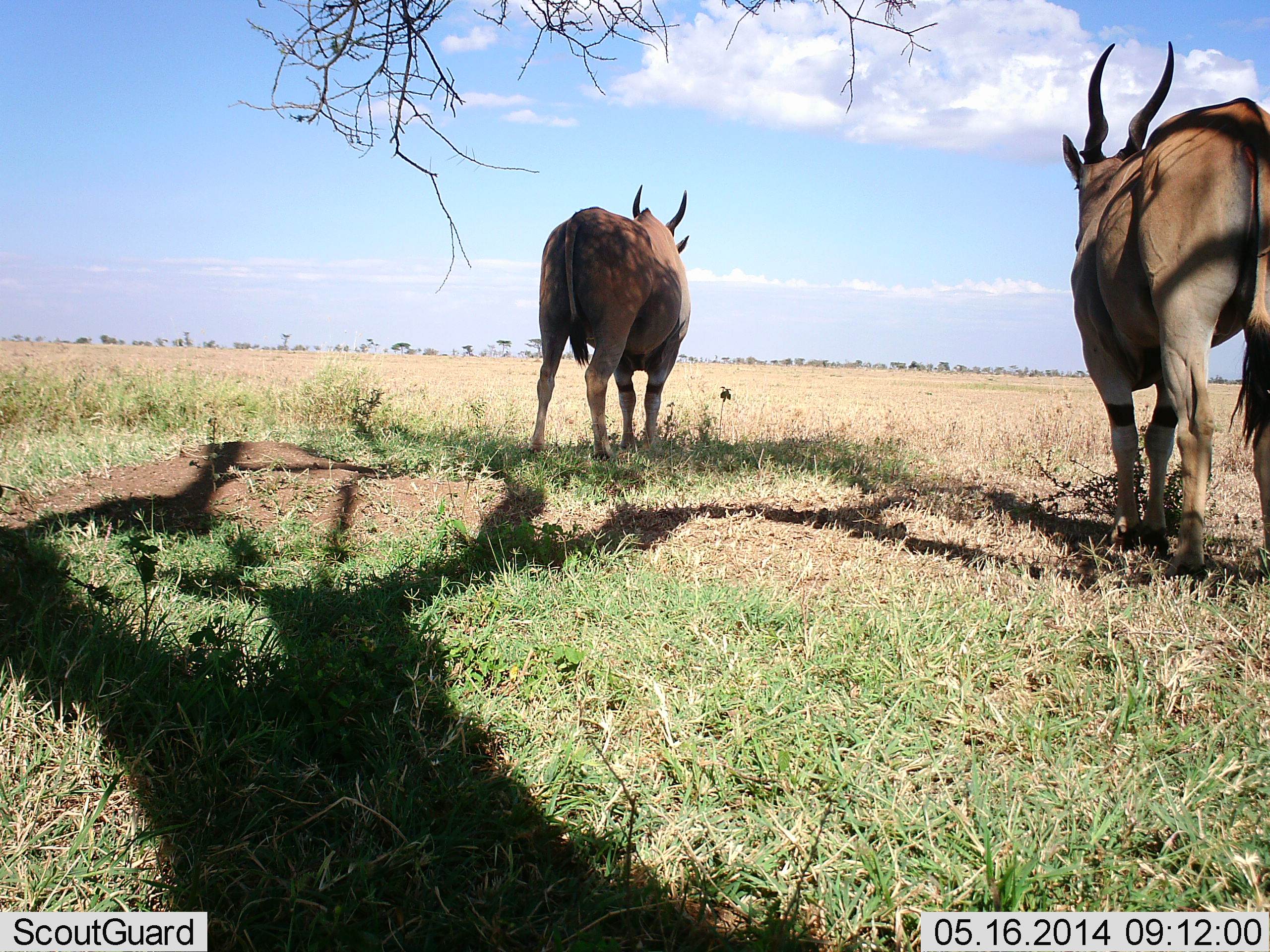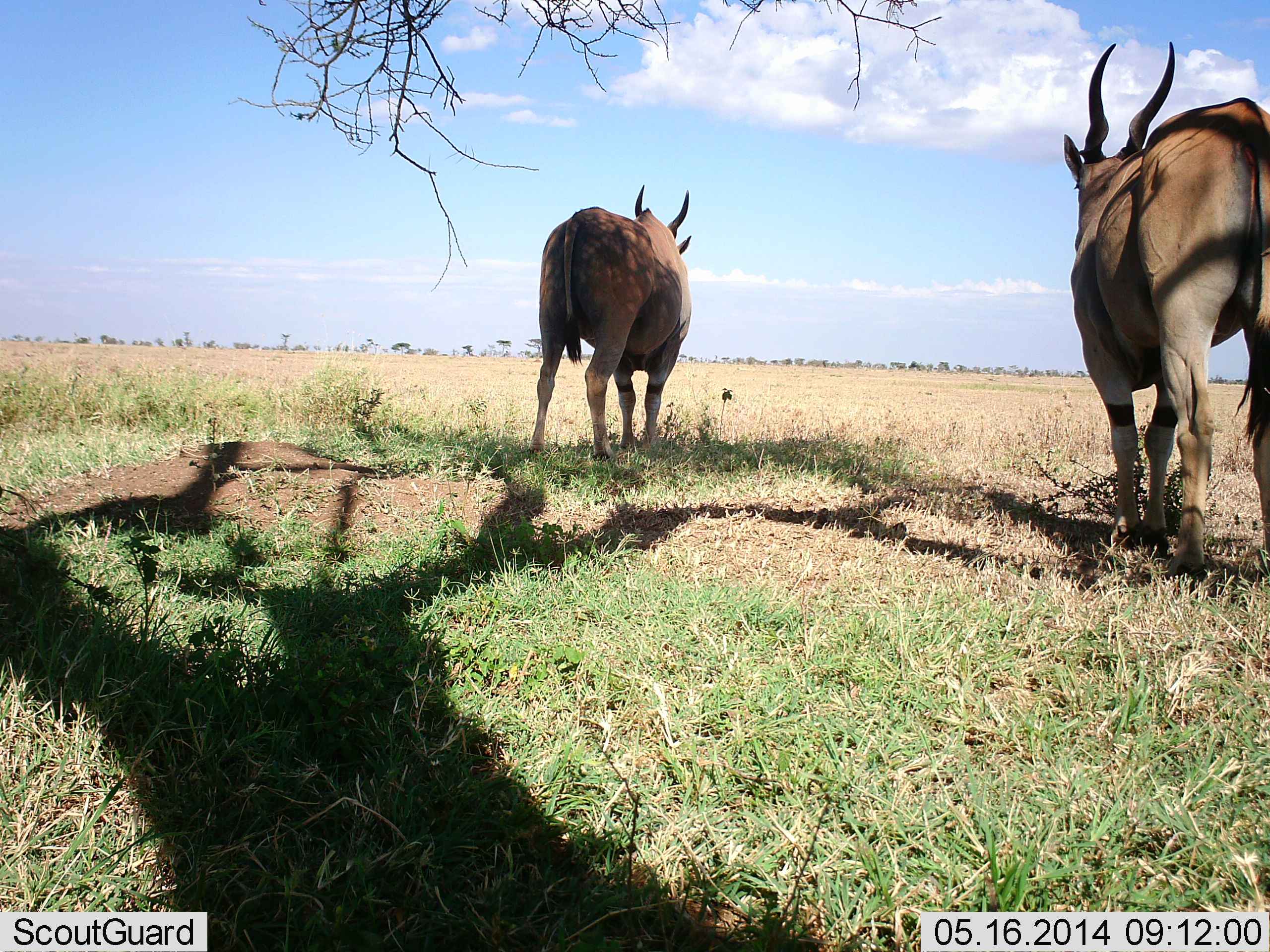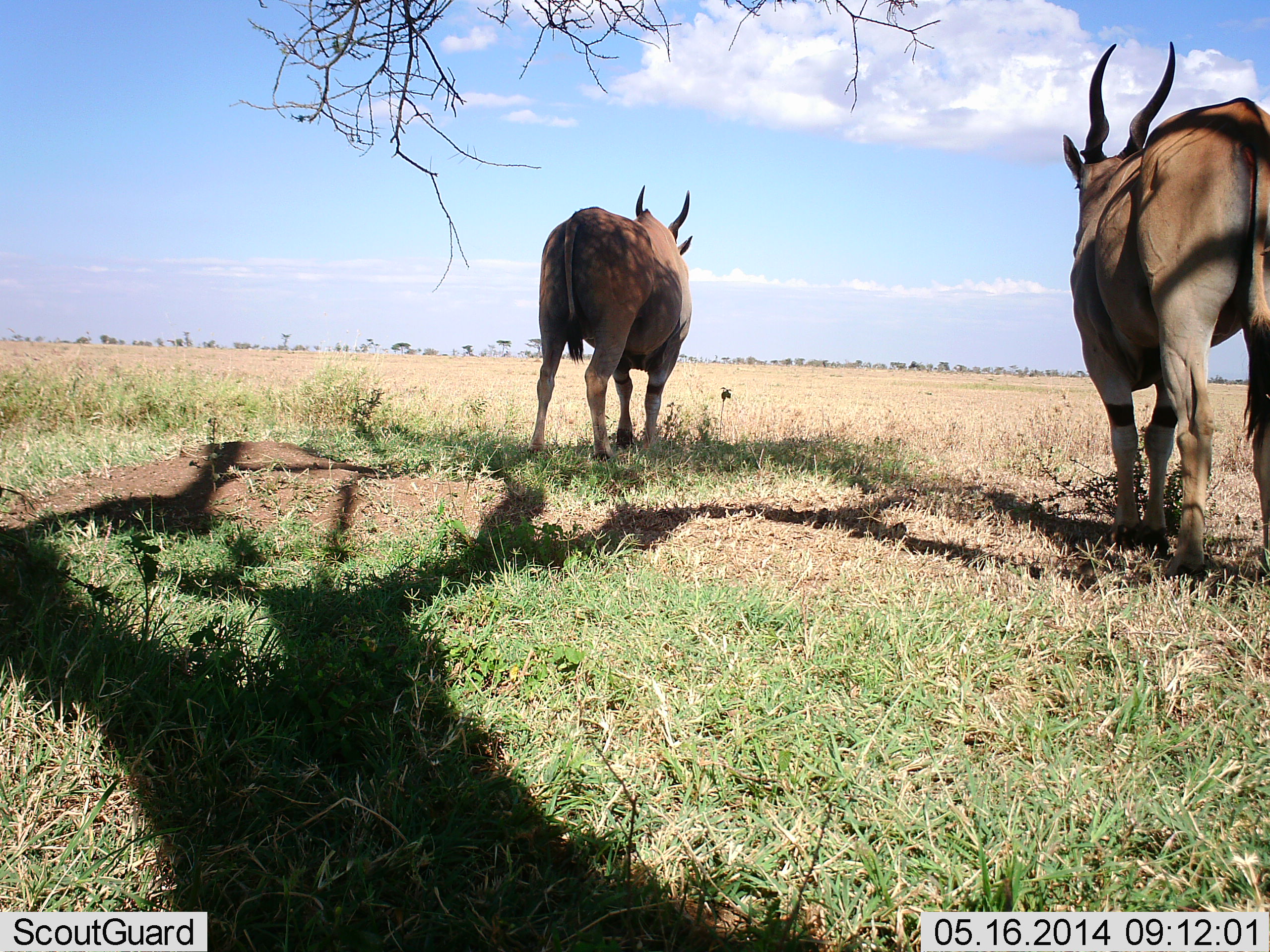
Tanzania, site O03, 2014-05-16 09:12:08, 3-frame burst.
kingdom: Animalia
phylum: Chordata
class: Mammalia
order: Artiodactyla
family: Bovidae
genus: Tragelaphus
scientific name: Tragelaphus oryx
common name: eland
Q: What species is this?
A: Eland (Tragelaphus oryx).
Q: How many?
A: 2.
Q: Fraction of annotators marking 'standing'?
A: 92%.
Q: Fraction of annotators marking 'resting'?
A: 4%.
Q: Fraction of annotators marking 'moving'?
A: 8%.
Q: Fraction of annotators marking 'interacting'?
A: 0%.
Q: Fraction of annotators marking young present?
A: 0%.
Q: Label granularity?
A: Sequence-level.